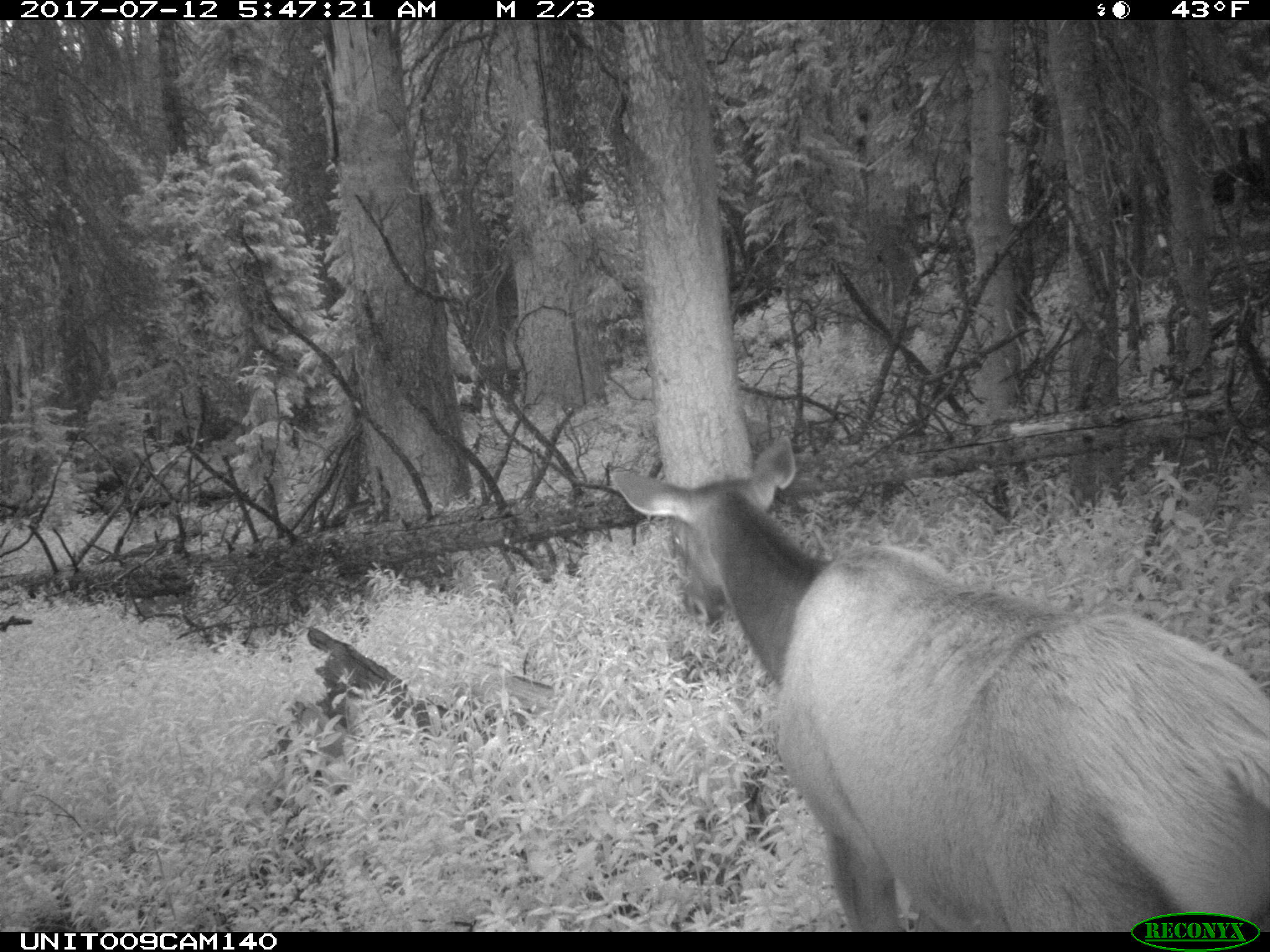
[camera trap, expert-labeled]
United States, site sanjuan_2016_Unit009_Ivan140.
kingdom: Animalia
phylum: Chordata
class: Mammalia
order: Artiodactyla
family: Cervidae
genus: Cervus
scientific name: Cervus elaphus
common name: red deer